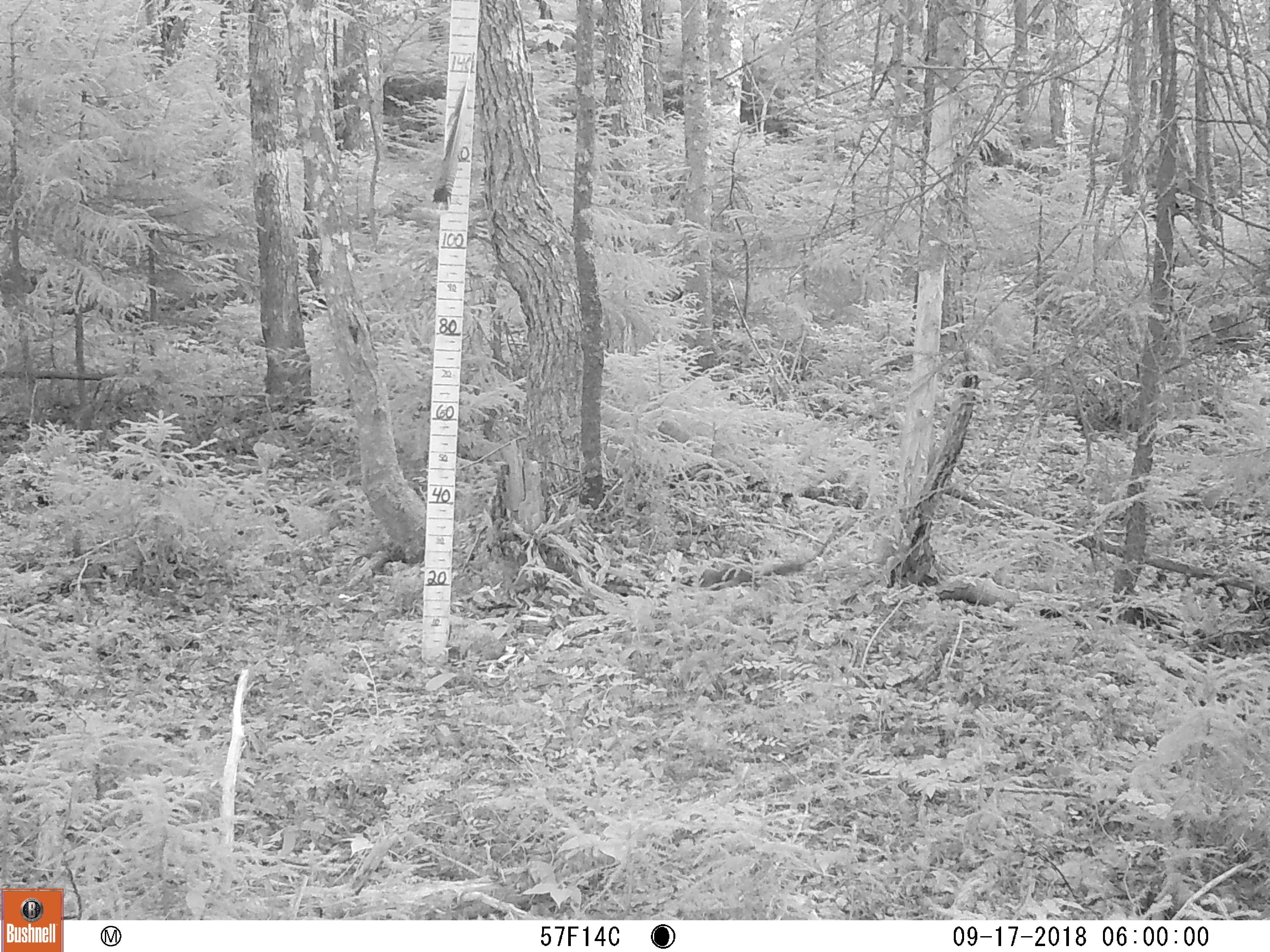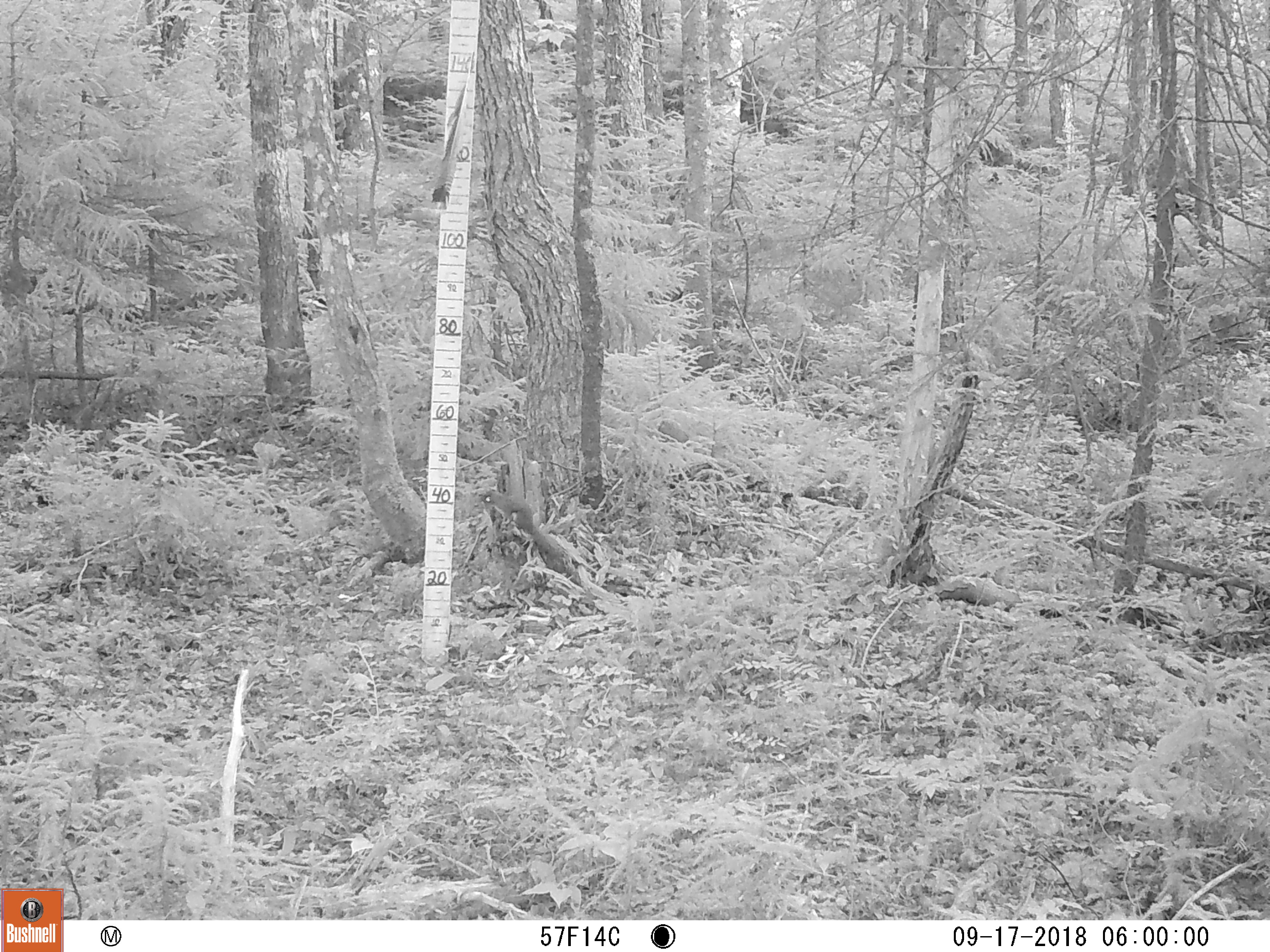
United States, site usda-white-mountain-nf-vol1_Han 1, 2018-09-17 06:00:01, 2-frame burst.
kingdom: Animalia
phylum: Chordata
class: Mammalia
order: Rodentia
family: Sciuridae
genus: Tamiasciurus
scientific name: Tamiasciurus hudsonicus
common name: red squirrel